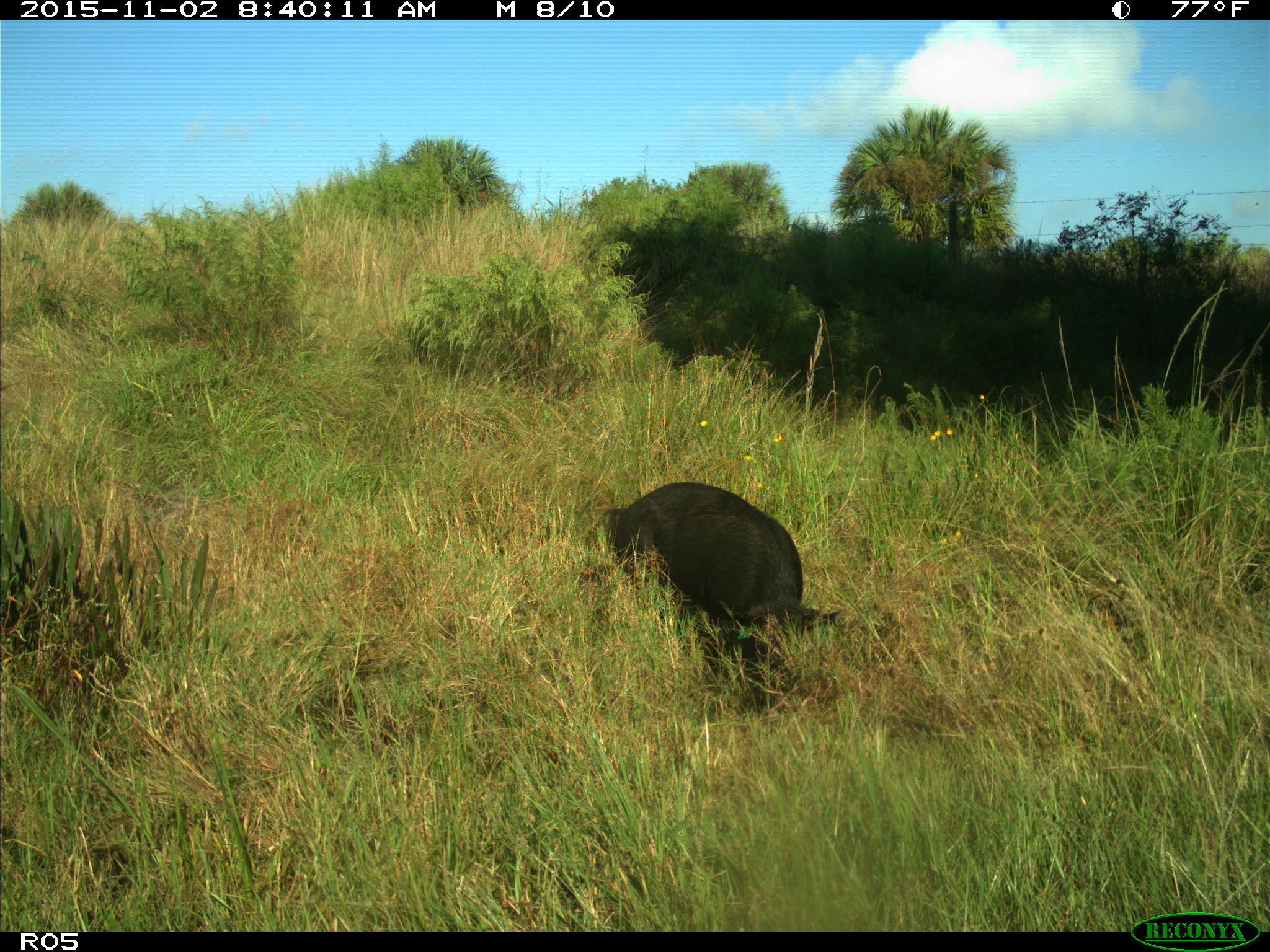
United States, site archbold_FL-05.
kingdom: Animalia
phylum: Chordata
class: Mammalia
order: Artiodactyla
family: Suidae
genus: Sus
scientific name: Sus scrofa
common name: wild boar